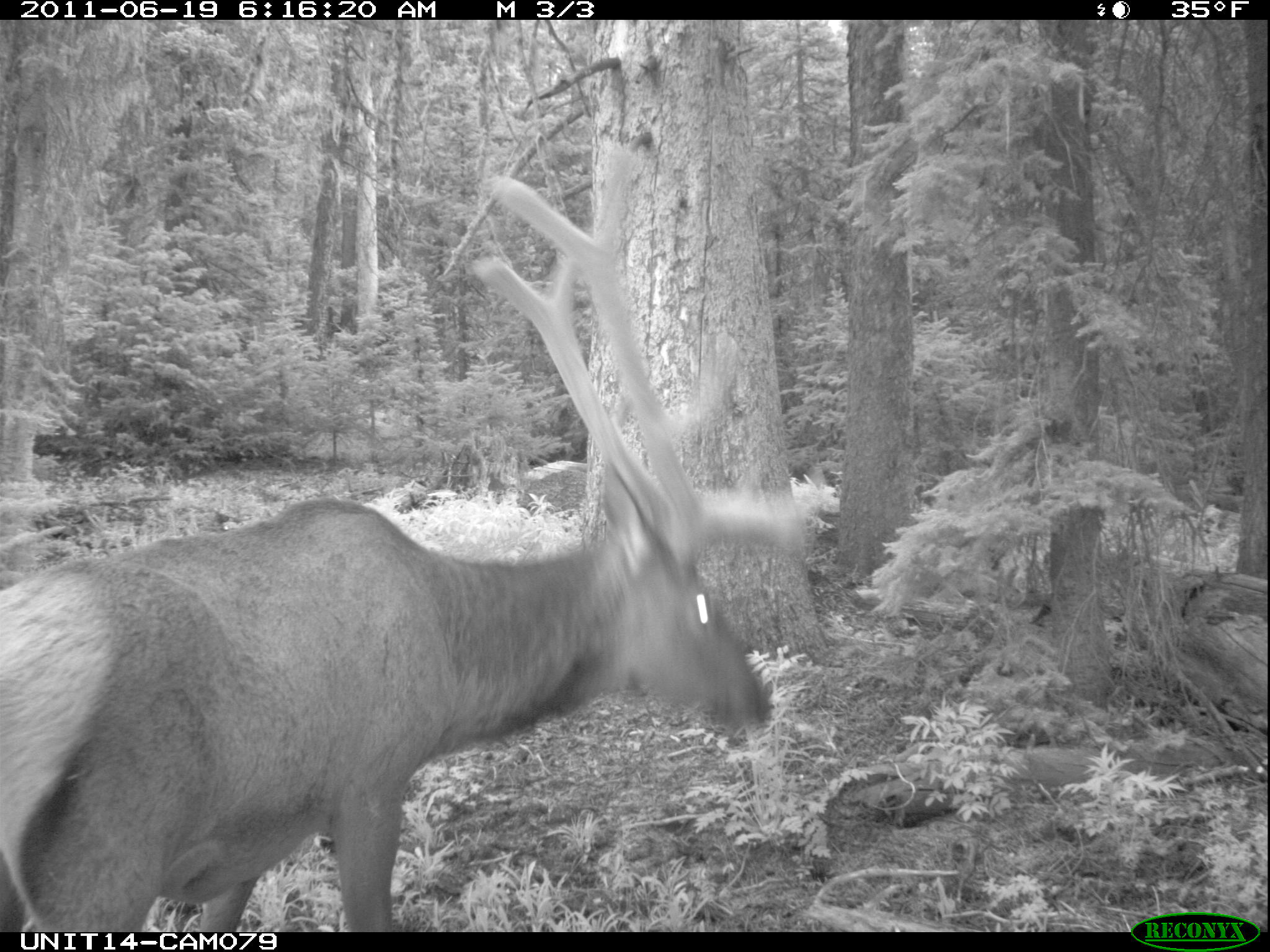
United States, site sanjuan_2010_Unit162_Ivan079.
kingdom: Animalia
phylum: Chordata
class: Mammalia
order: Artiodactyla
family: Cervidae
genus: Cervus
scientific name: Cervus elaphus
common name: red deer